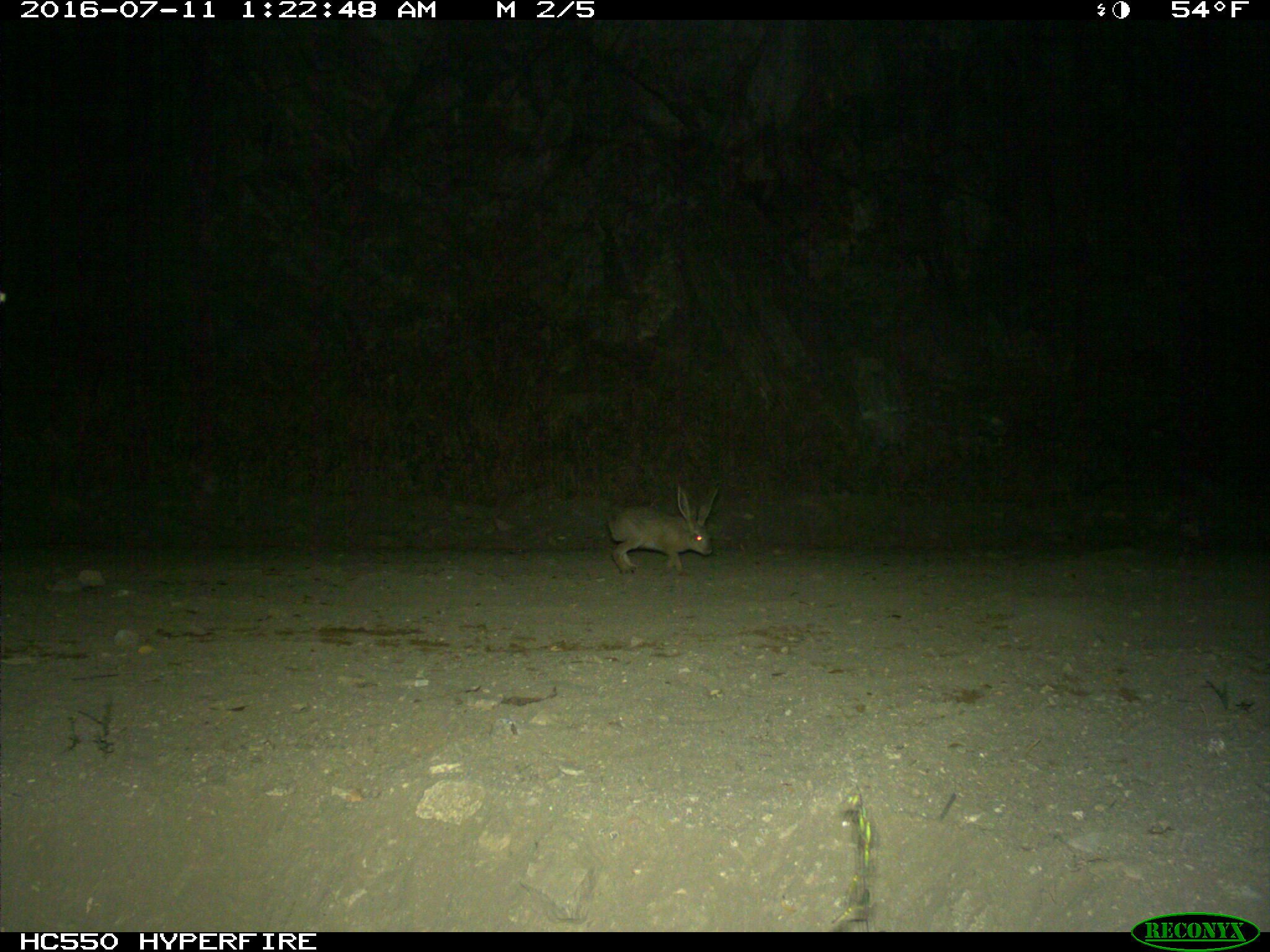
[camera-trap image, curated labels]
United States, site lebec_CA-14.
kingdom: Animalia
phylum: Chordata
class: Mammalia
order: Lagomorpha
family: Leporidae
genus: Lepus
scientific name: Lepus californicus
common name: black-tailed jackrabbit